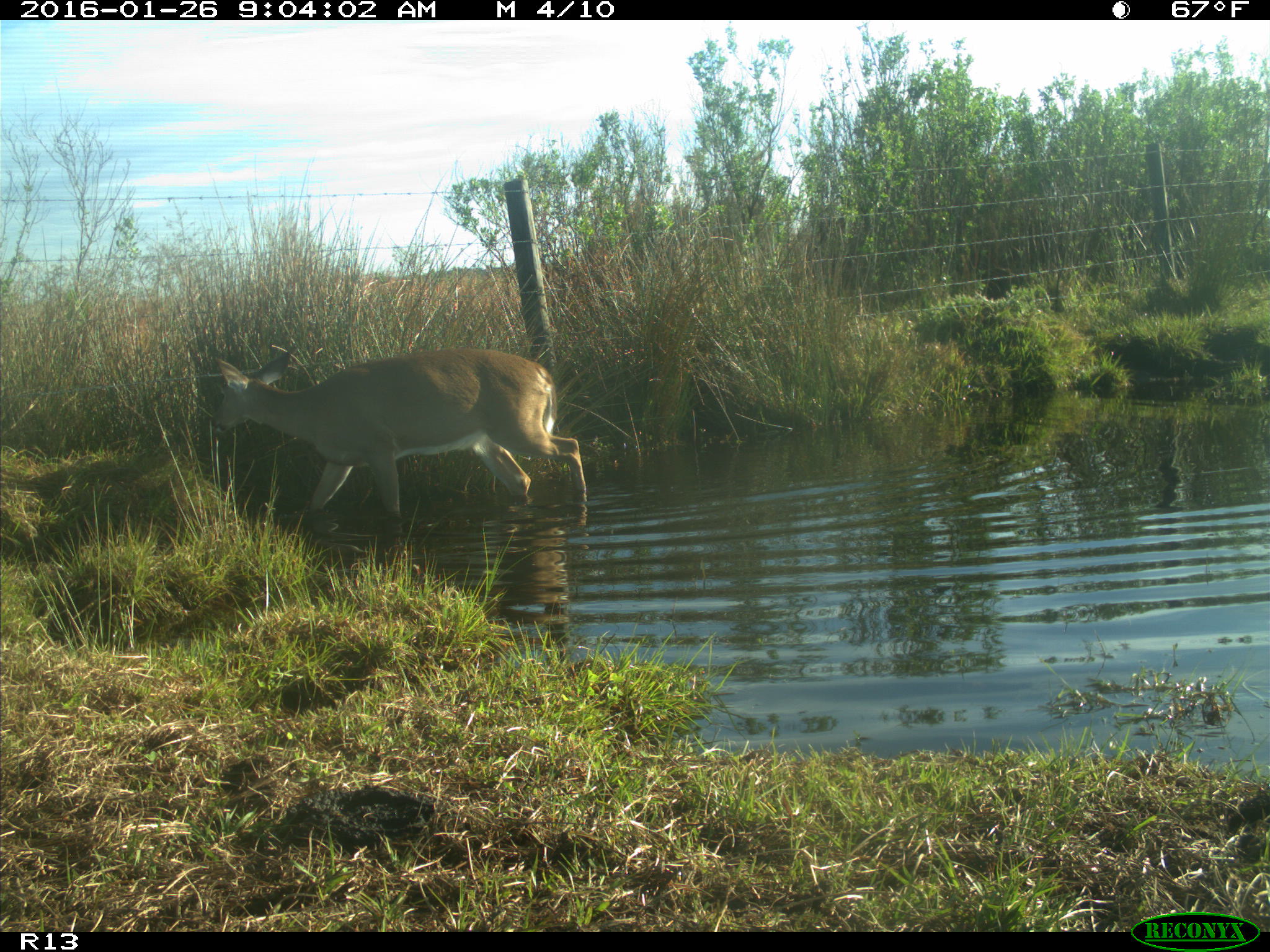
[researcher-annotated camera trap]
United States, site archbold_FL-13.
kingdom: Animalia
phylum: Chordata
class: Mammalia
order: Artiodactyla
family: Cervidae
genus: Odocoileus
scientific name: Odocoileus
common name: deer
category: unidentified deer